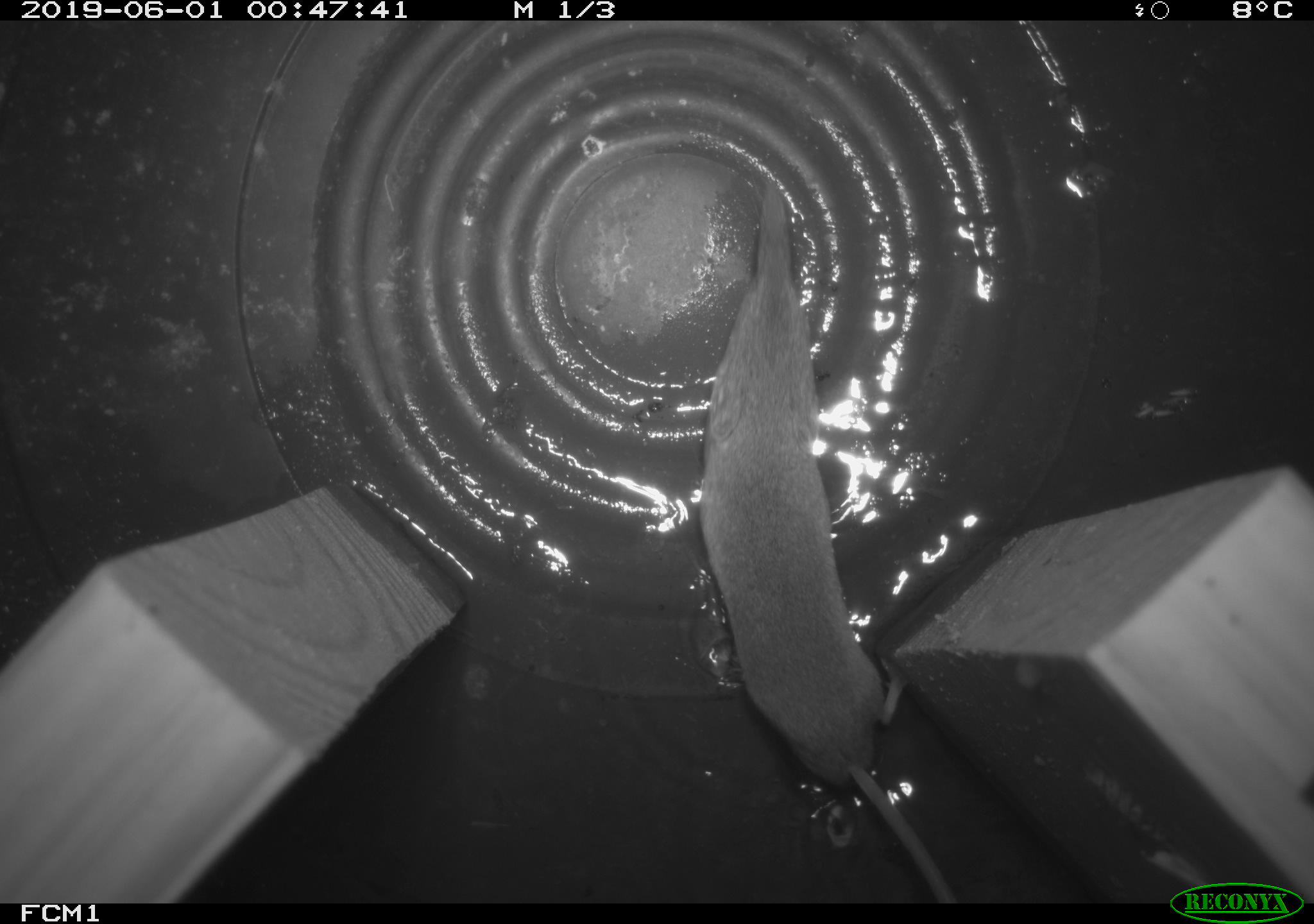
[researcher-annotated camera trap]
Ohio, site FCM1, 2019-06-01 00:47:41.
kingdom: Animalia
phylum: Chordata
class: Mammalia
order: Eulipotyphla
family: Soricidae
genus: Sorex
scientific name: Sorex cinereus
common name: masked shrew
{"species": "masked shrew (Sorex cinereus)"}